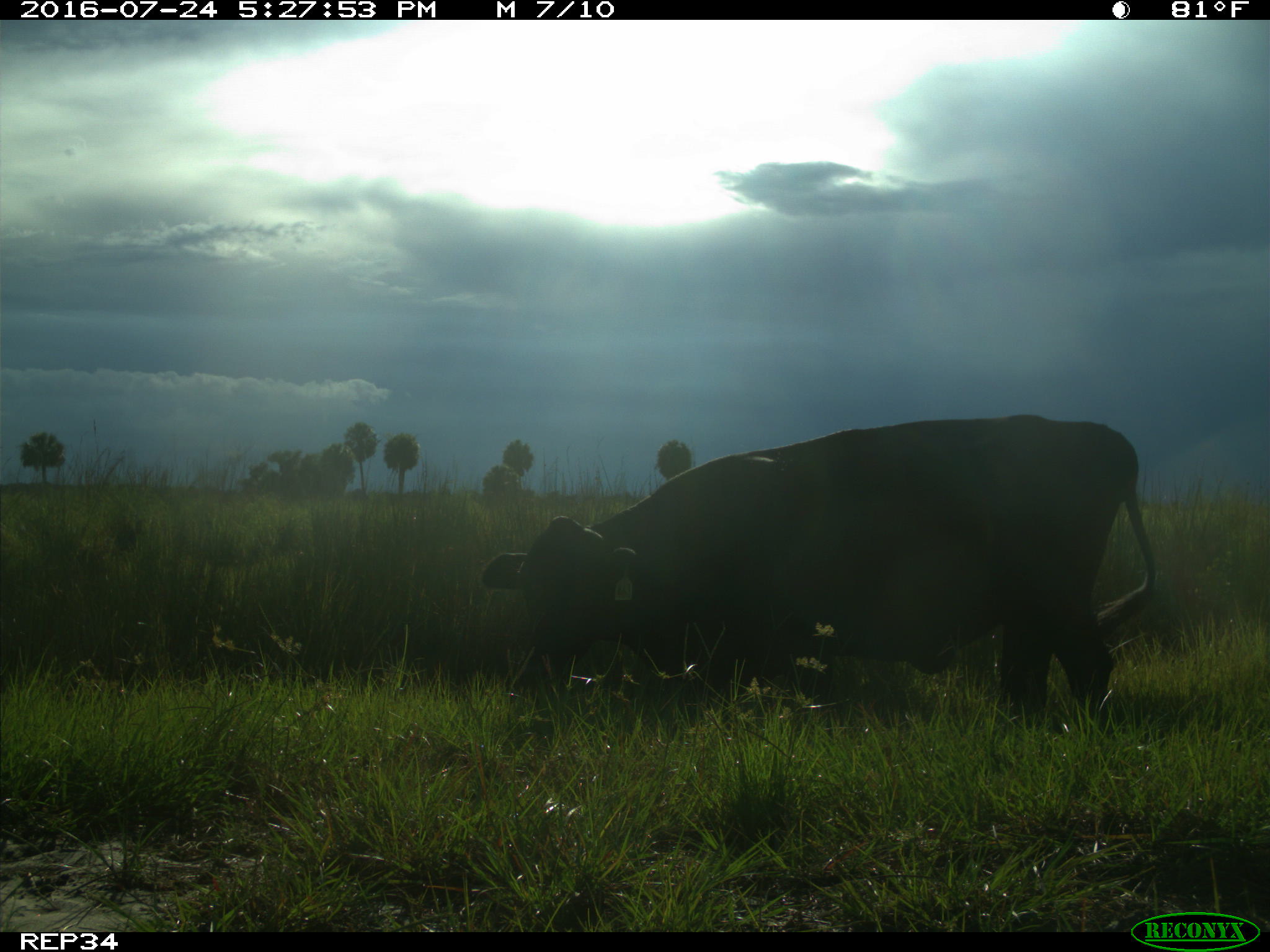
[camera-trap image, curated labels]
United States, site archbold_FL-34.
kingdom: Animalia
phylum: Chordata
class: Mammalia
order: Artiodactyla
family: Bovidae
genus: Bos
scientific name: Bos taurus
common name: domestic cow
Bos taurus (domestic cow).